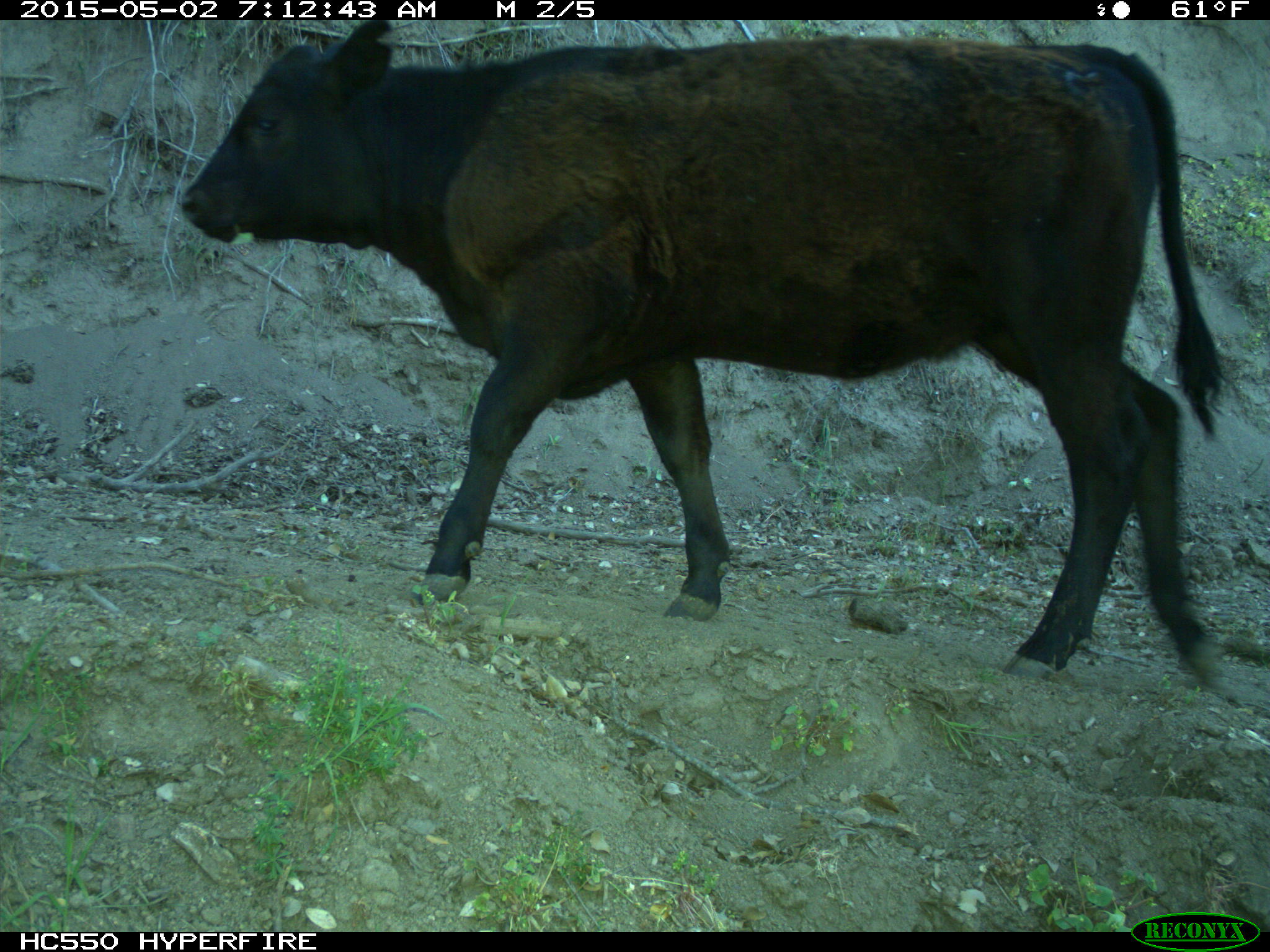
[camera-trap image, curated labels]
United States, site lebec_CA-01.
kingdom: Animalia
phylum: Chordata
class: Mammalia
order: Artiodactyla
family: Bovidae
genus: Bos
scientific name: Bos taurus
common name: domestic cow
Bos taurus (domestic cow).